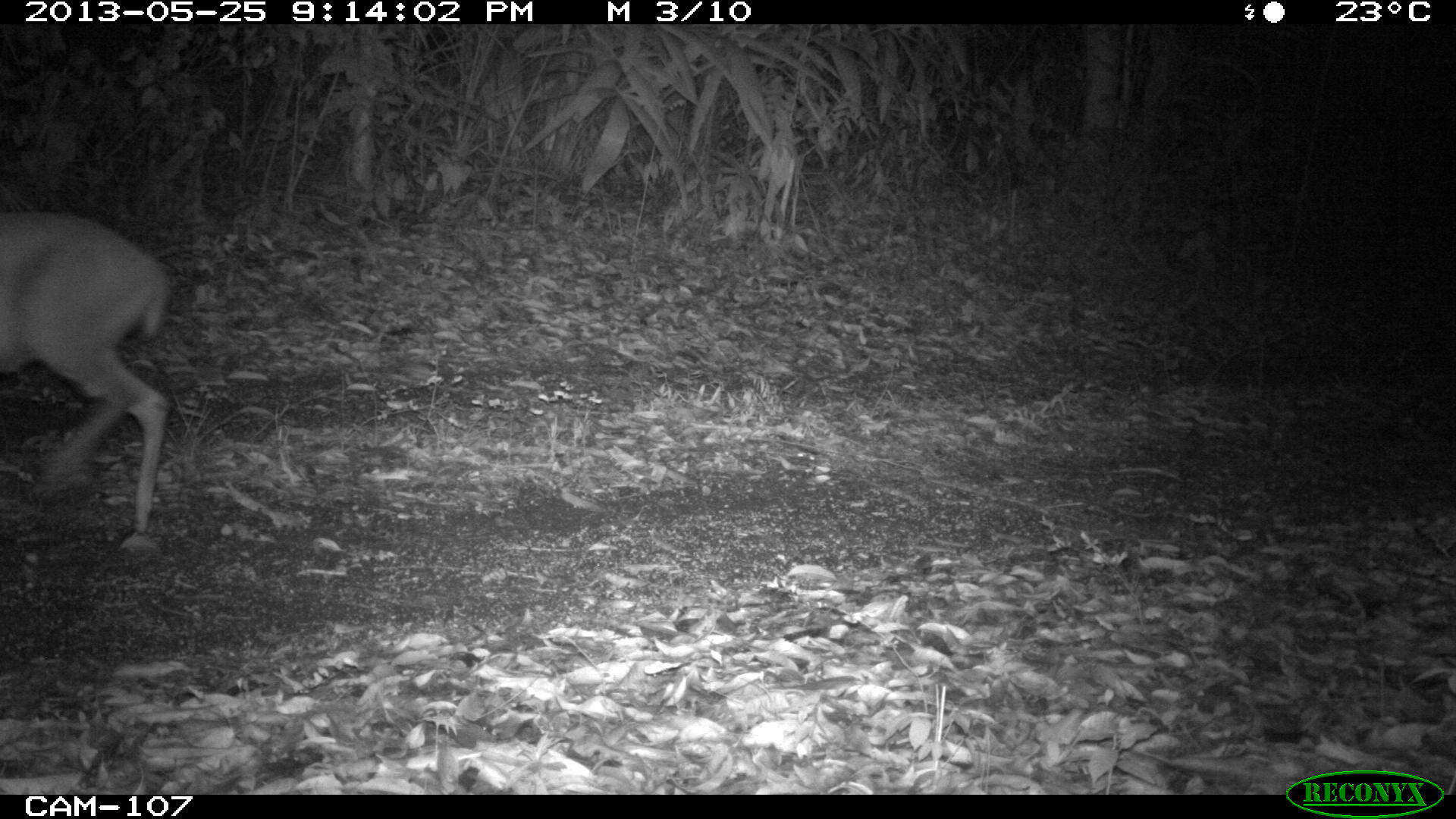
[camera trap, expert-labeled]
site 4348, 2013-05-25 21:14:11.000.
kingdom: Animalia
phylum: Chordata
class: Mammalia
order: Artiodactyla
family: Cervidae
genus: Mazama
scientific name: Mazama temama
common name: central american red brocket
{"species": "Mazama temama (central american red brocket)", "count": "1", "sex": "male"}